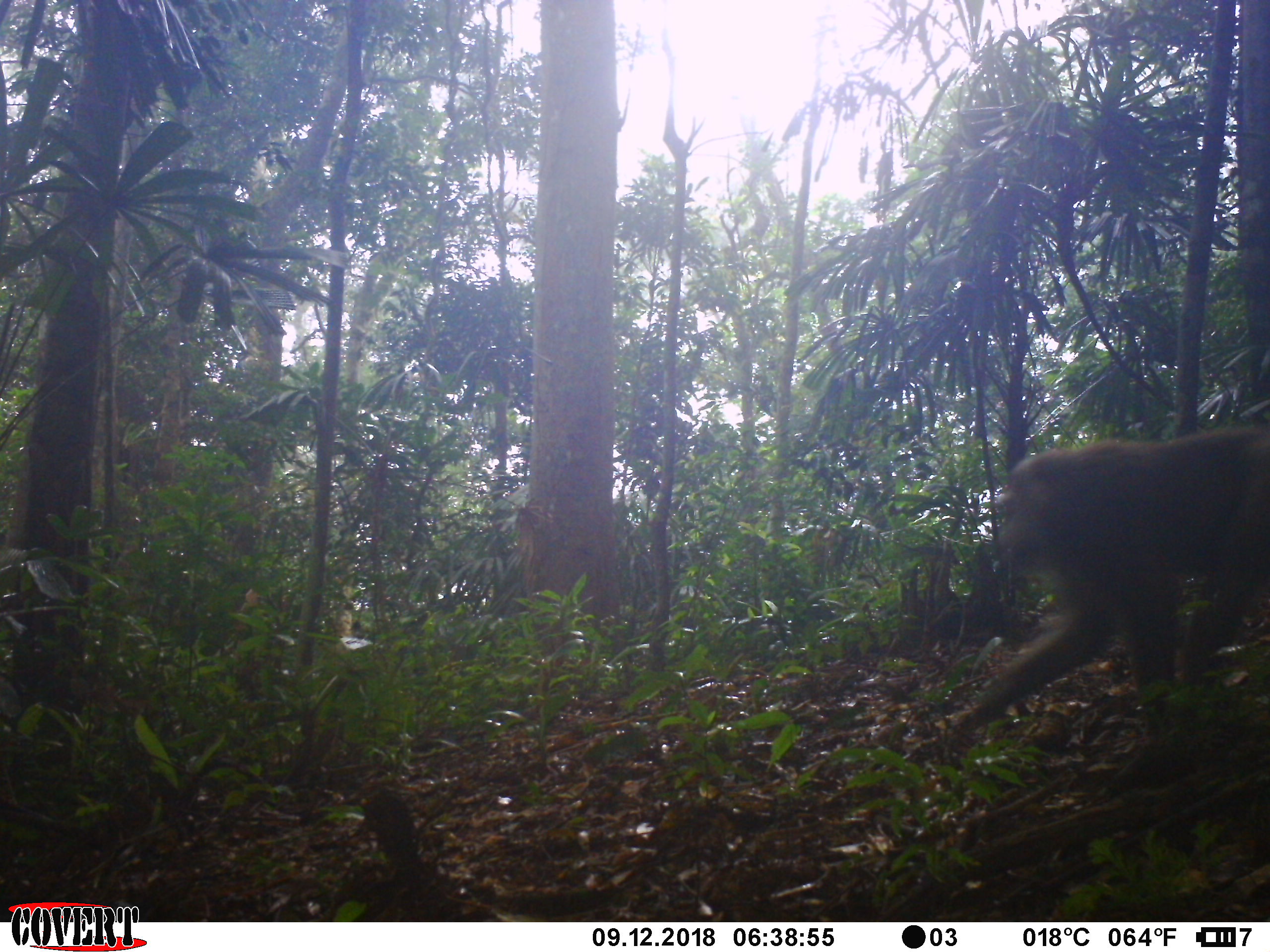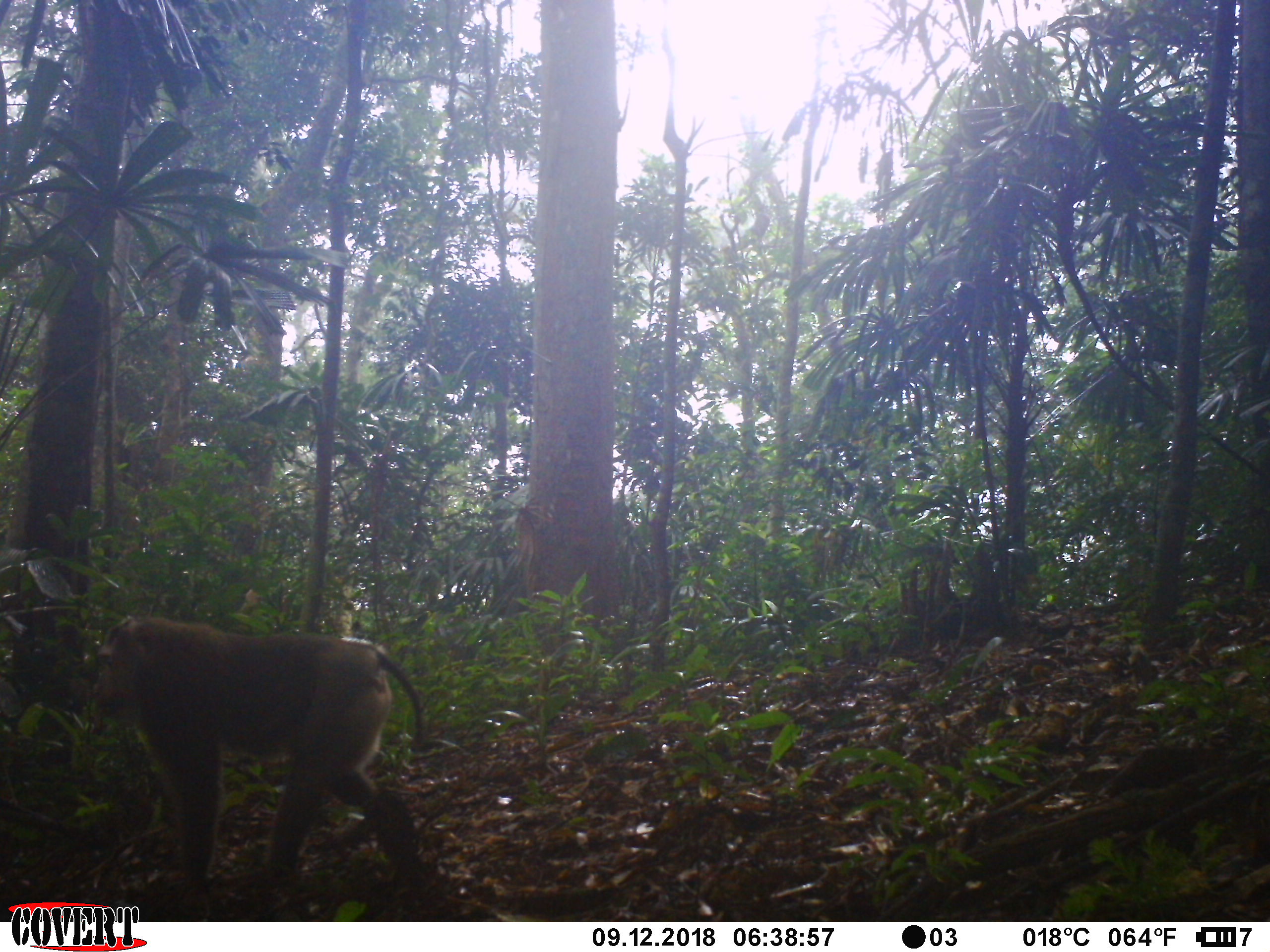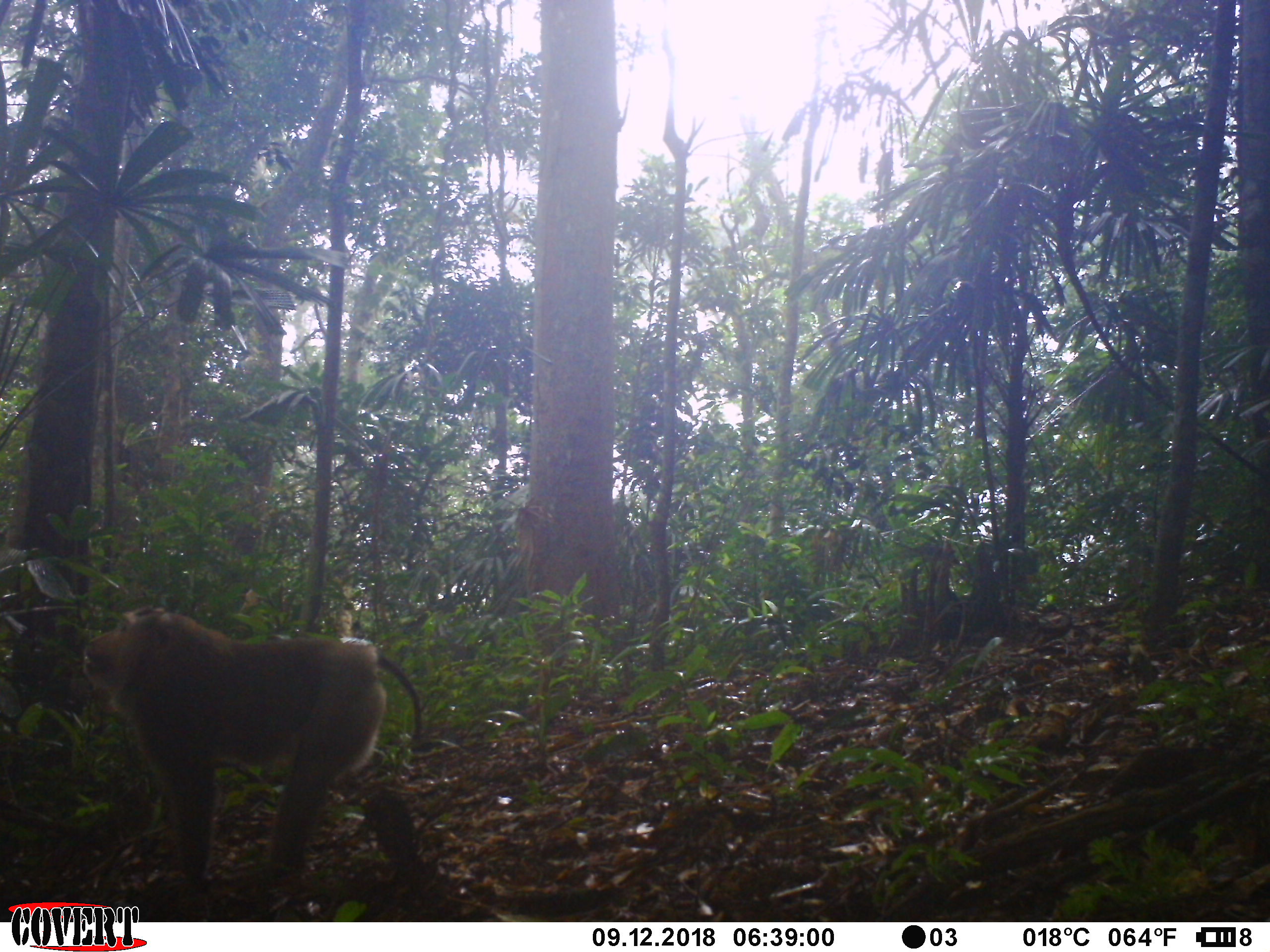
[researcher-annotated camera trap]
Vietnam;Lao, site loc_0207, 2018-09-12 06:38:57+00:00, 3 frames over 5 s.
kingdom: Animalia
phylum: Chordata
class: Mammalia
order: Primates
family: Cercopithecidae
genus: Macaca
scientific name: Macaca nemestrina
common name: pig-tailed macaque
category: pig tailed macaque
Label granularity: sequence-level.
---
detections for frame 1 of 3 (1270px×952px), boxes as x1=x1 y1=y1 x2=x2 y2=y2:
pig tailed macaque: x1=941 y1=425 x2=1270 y2=748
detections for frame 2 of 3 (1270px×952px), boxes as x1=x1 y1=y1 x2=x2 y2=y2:
pig tailed macaque: x1=90 y1=614 x2=423 y2=919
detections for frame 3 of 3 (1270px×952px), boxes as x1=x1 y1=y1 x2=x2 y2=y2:
pig tailed macaque: x1=79 y1=608 x2=422 y2=888